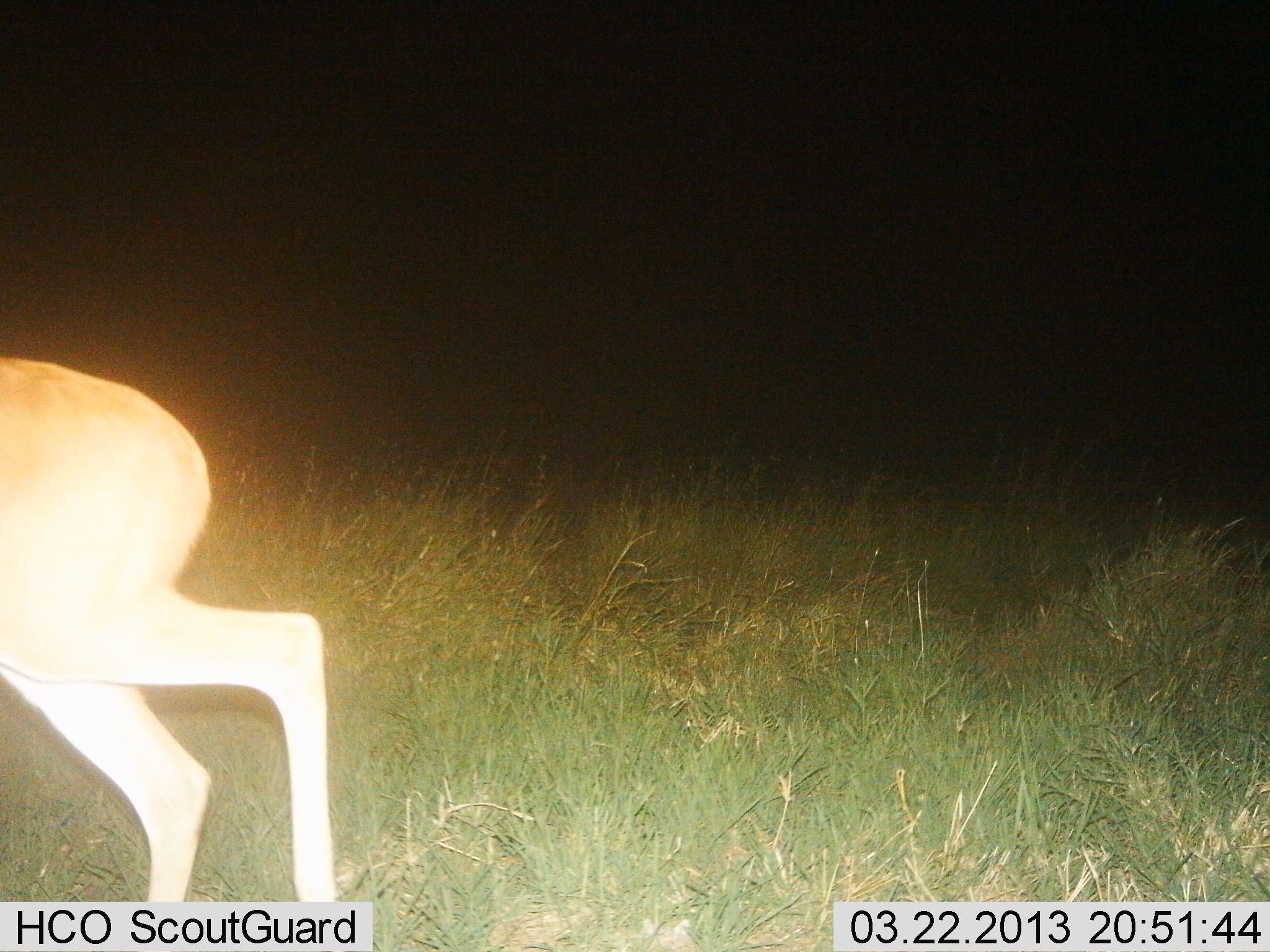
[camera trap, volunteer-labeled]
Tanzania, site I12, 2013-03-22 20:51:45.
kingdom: Animalia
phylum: Chordata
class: Mammalia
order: Artiodactyla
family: Bovidae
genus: Redunca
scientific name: Redunca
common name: reedbuck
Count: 1.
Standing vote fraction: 13%.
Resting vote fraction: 0%.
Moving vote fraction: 87%.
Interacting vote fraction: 0%.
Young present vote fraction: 0%.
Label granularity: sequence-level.